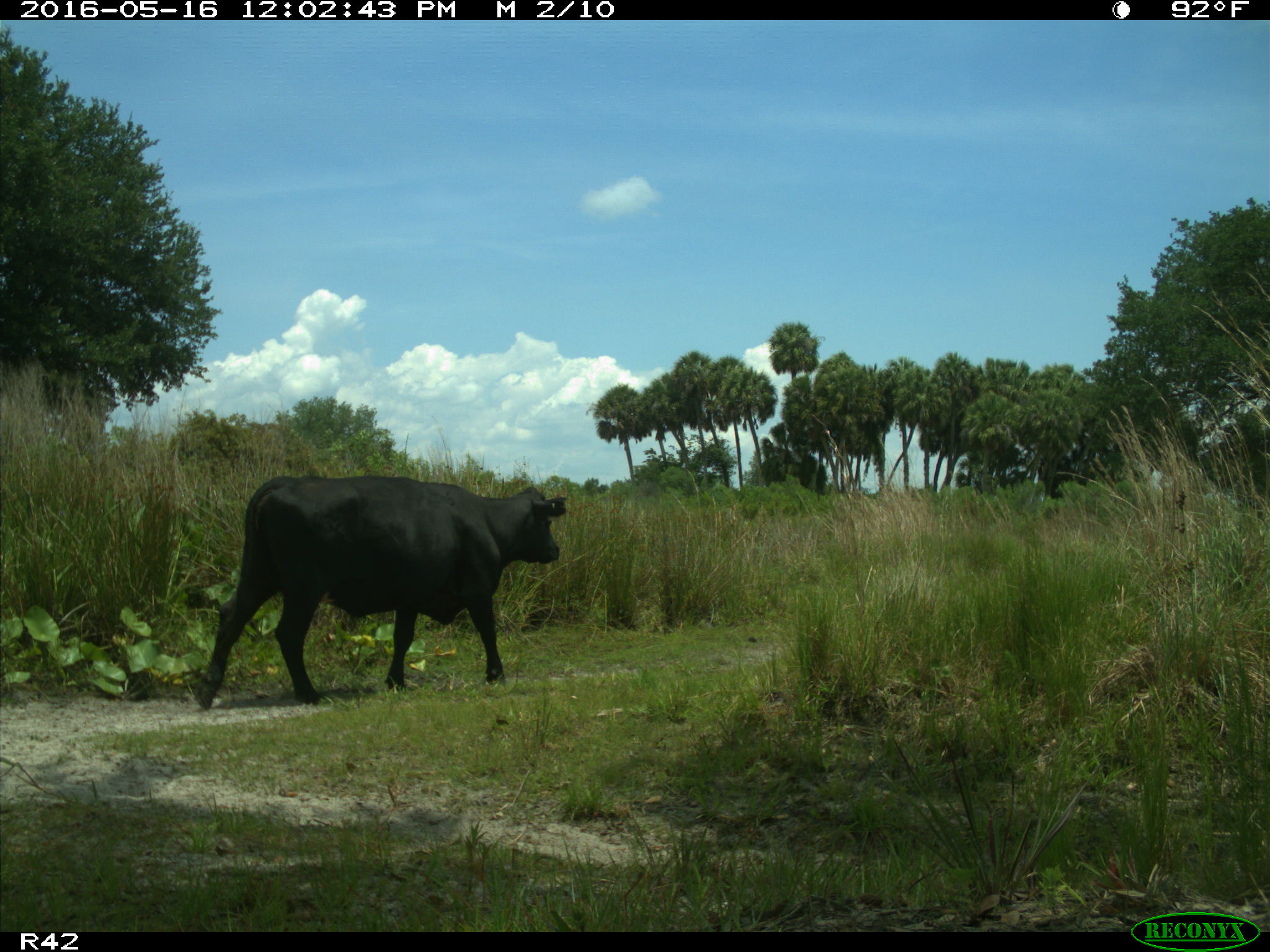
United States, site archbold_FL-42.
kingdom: Animalia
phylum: Chordata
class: Mammalia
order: Artiodactyla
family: Bovidae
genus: Bos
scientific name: Bos taurus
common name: domestic cow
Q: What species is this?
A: Bos taurus (domestic cow).